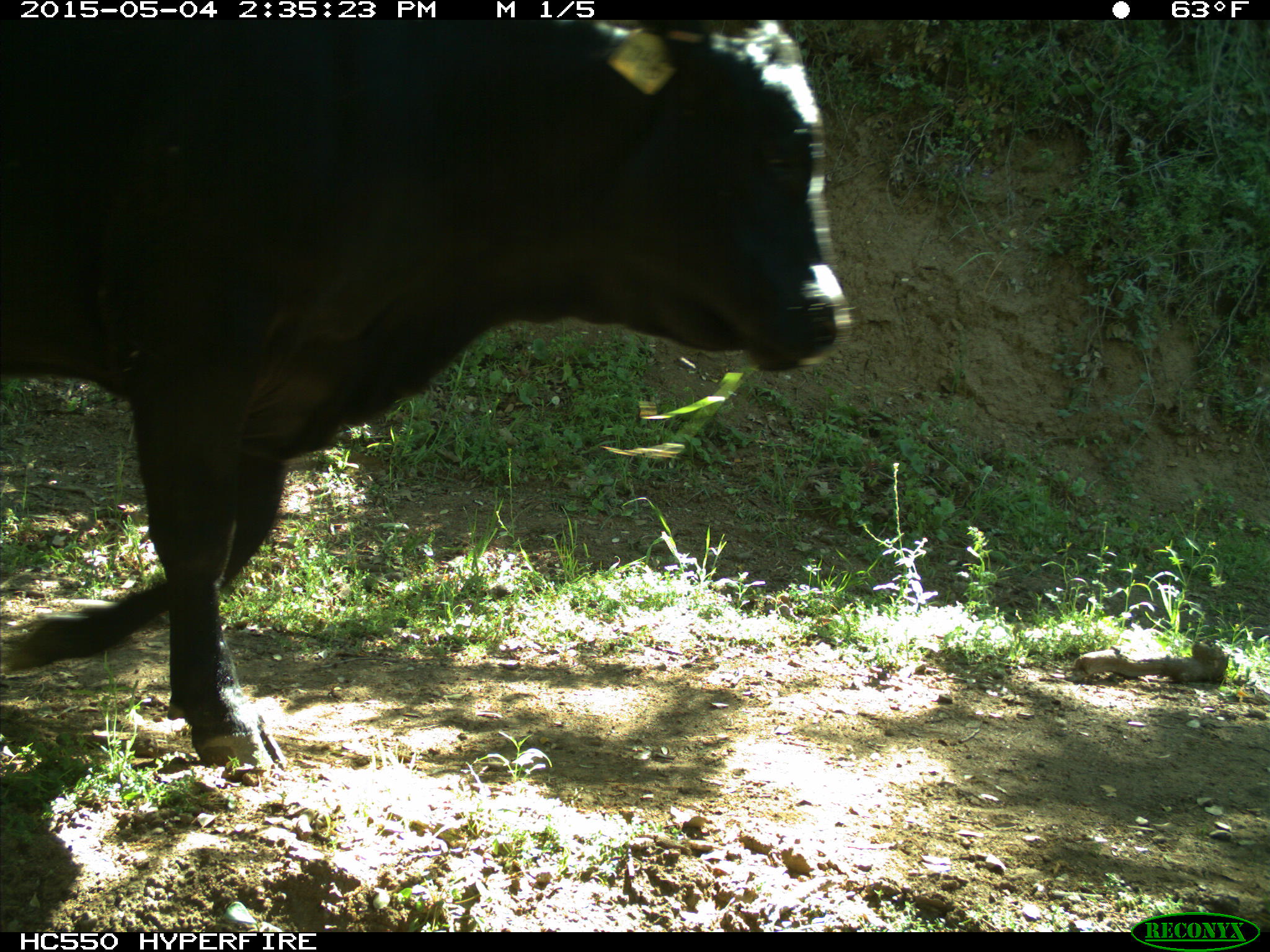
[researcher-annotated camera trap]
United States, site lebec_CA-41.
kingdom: Animalia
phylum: Chordata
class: Mammalia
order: Artiodactyla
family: Bovidae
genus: Bos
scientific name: Bos taurus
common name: domestic cow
Bos taurus (domestic cow).